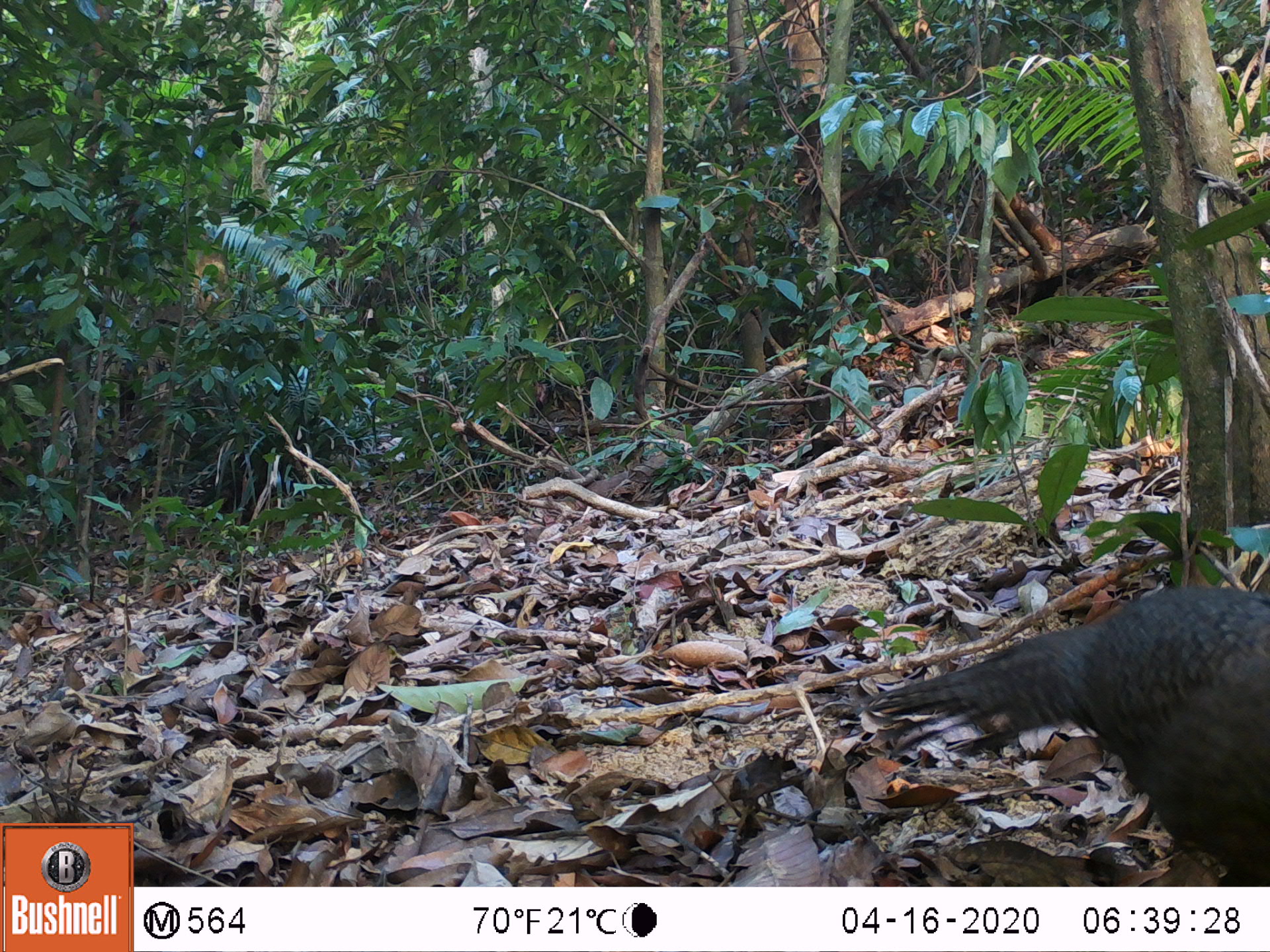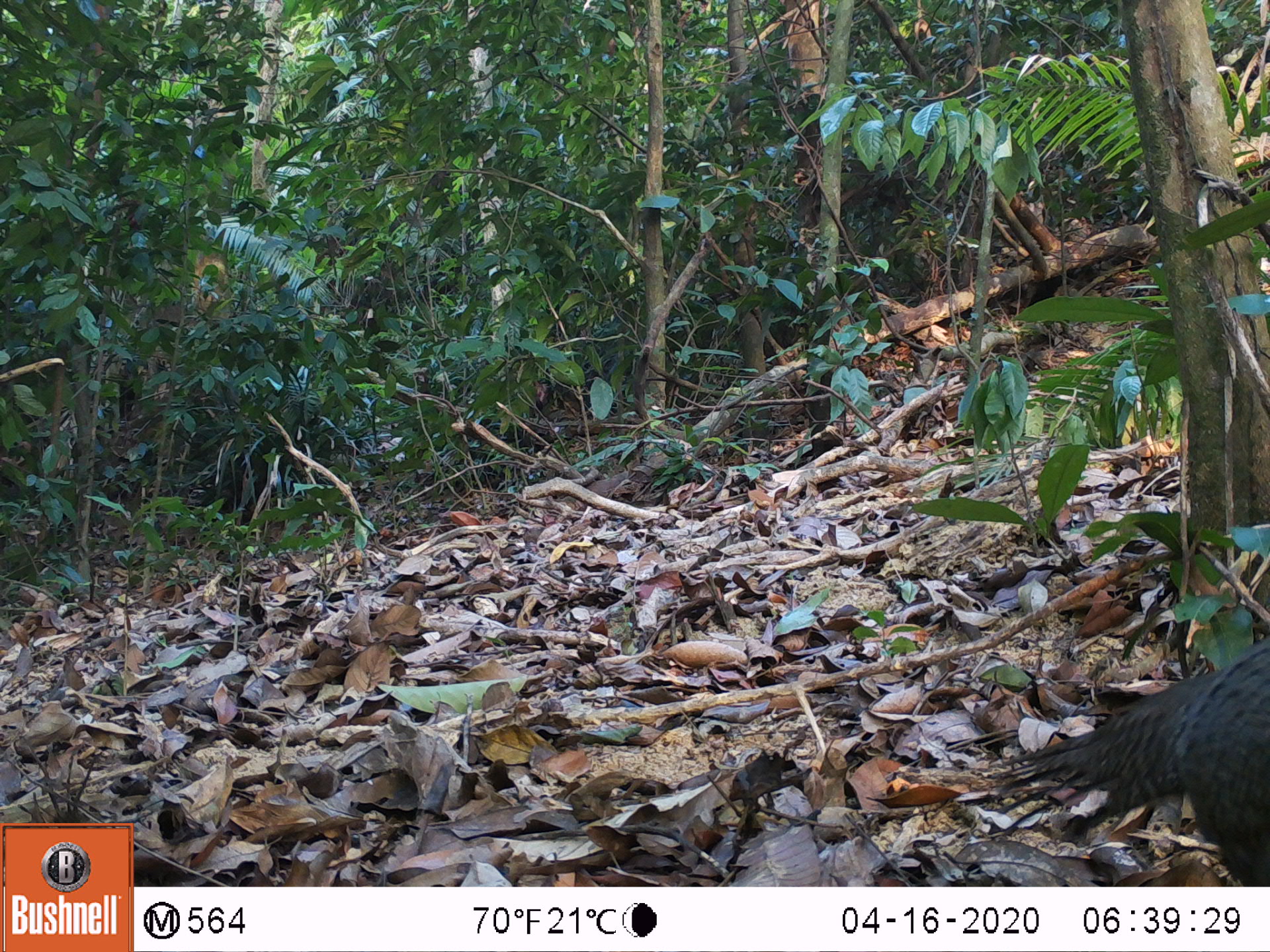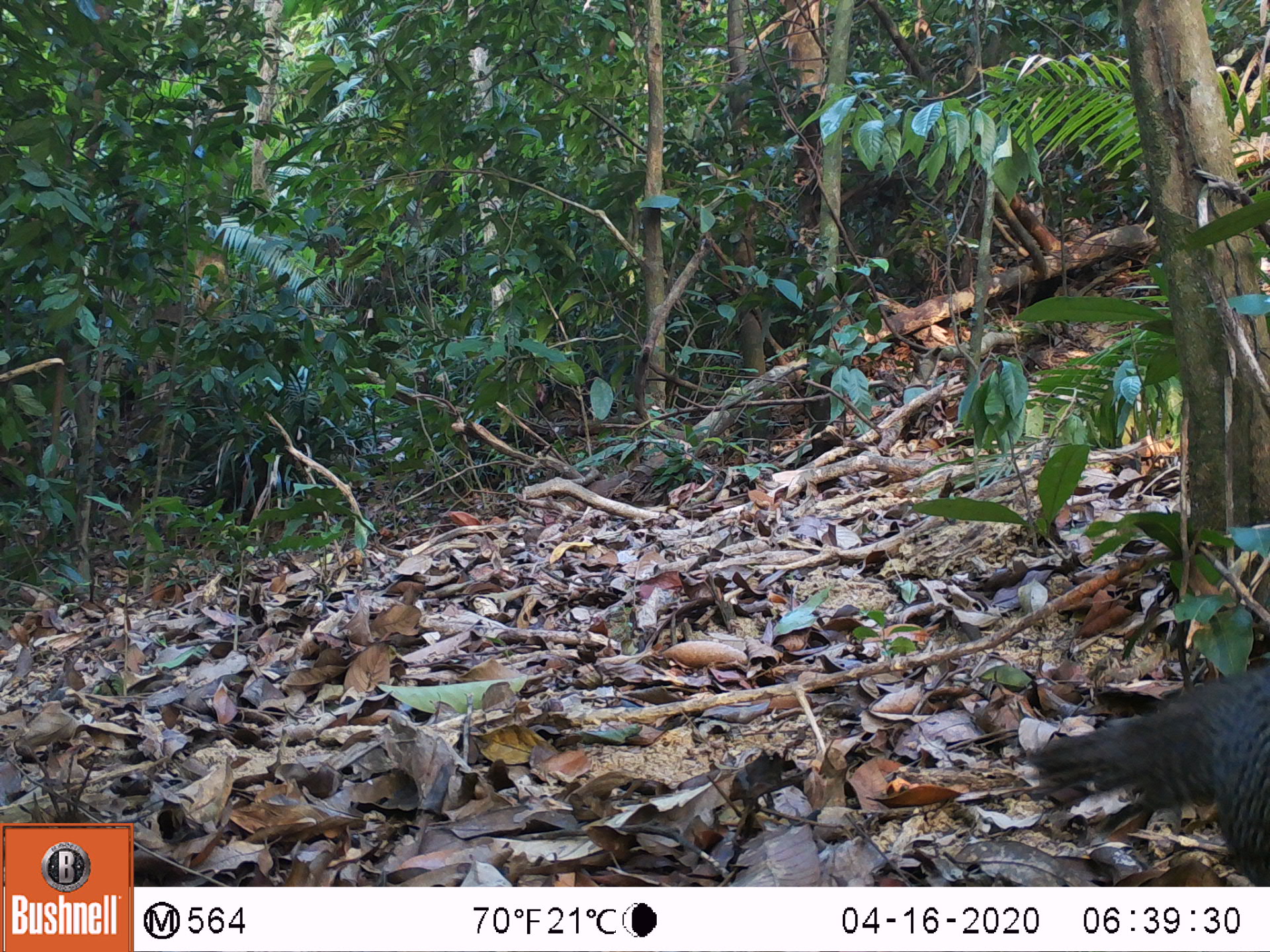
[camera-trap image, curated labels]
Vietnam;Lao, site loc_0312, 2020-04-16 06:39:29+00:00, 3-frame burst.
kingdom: Animalia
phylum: Chordata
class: Aves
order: Galliformes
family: Phasianidae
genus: Polyplectron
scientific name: Polyplectron bicalcaratum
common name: gray peacock-pheasant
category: grey peacock pheasant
Grey peacock pheasant (gray peacock-pheasant) (Polyplectron bicalcaratum). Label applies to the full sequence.